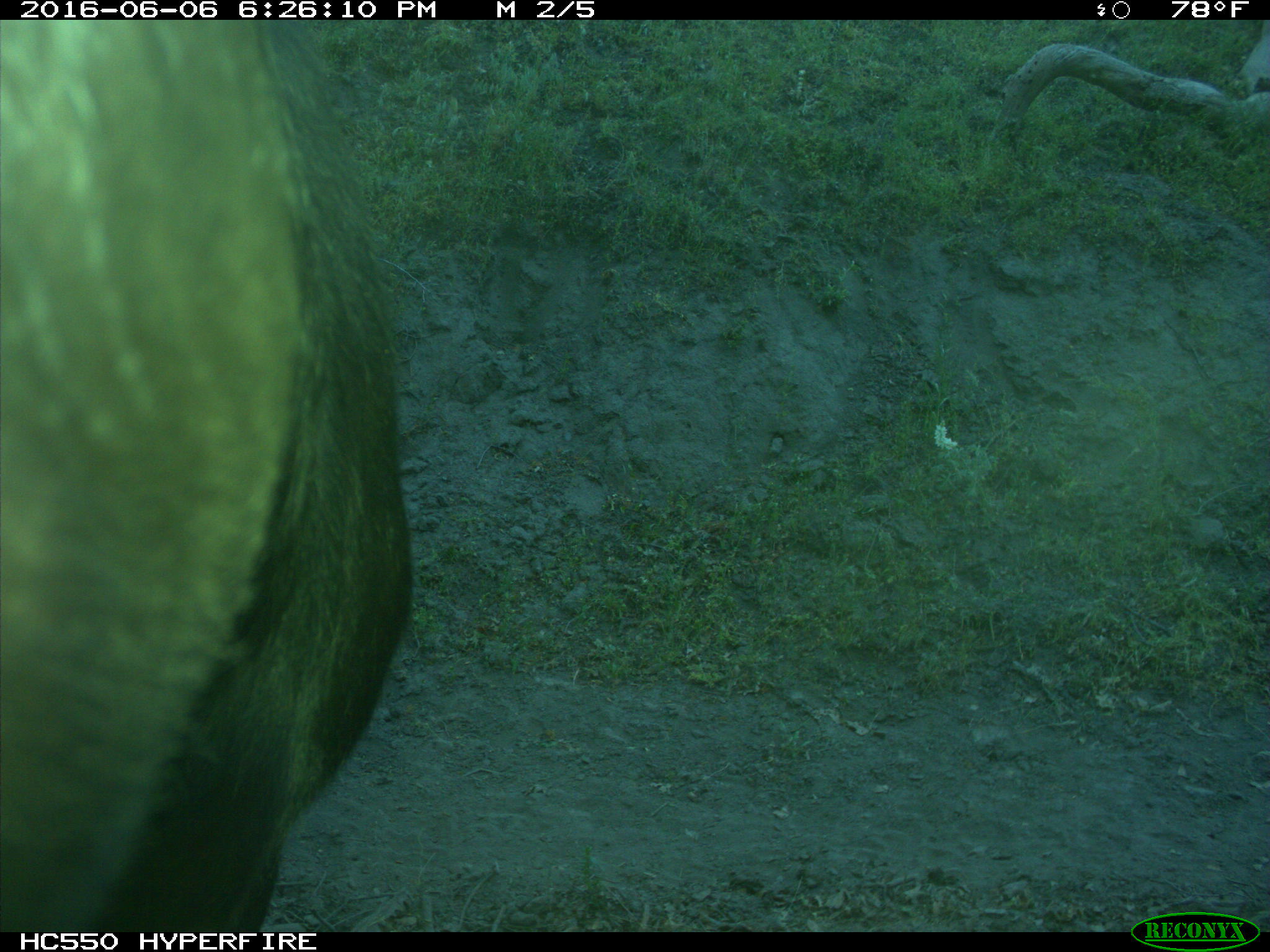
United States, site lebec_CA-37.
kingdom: Animalia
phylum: Chordata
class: Mammalia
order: Artiodactyla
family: Bovidae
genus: Bos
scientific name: Bos taurus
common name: domestic cow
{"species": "Bos taurus (domestic cow)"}